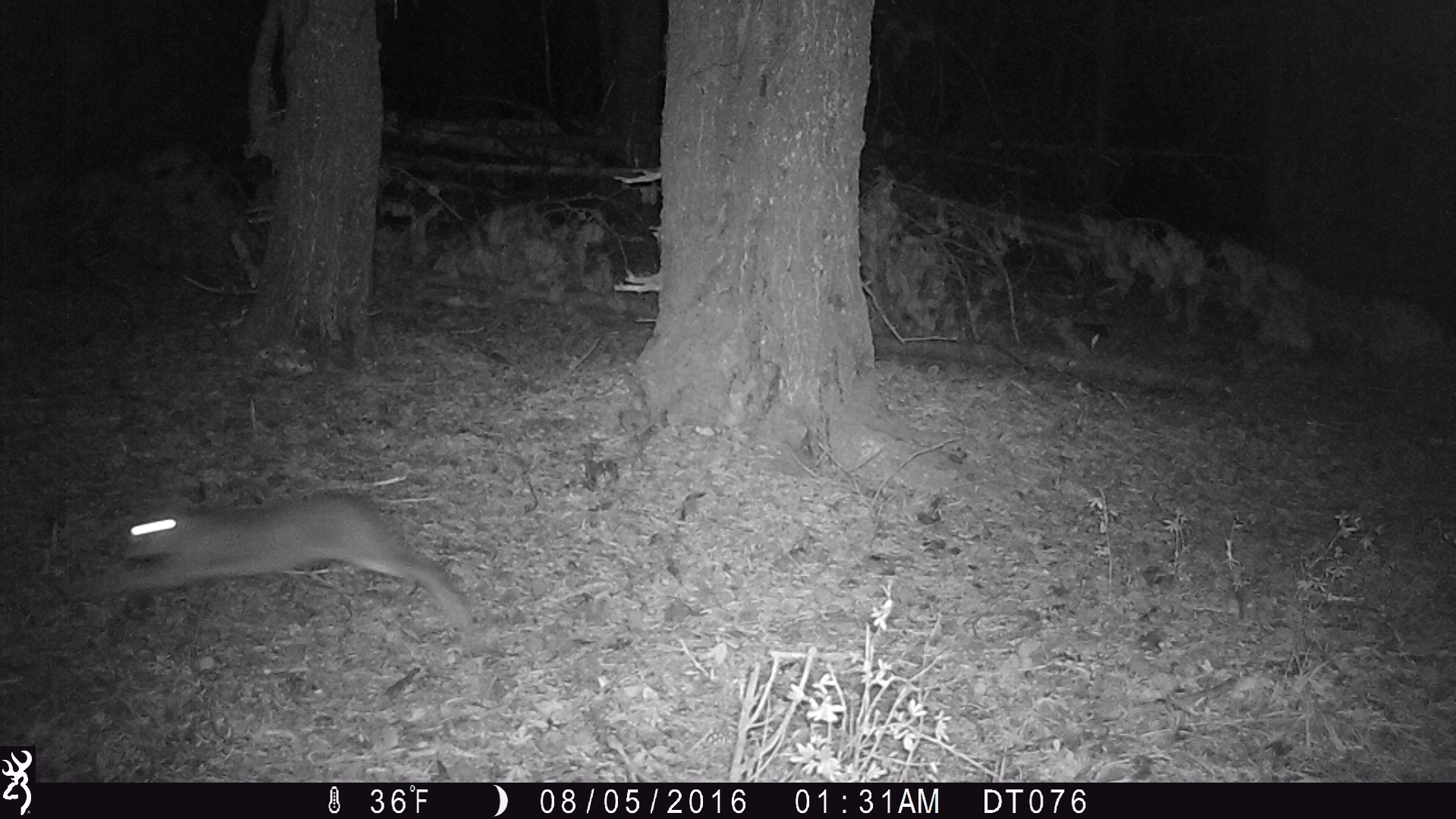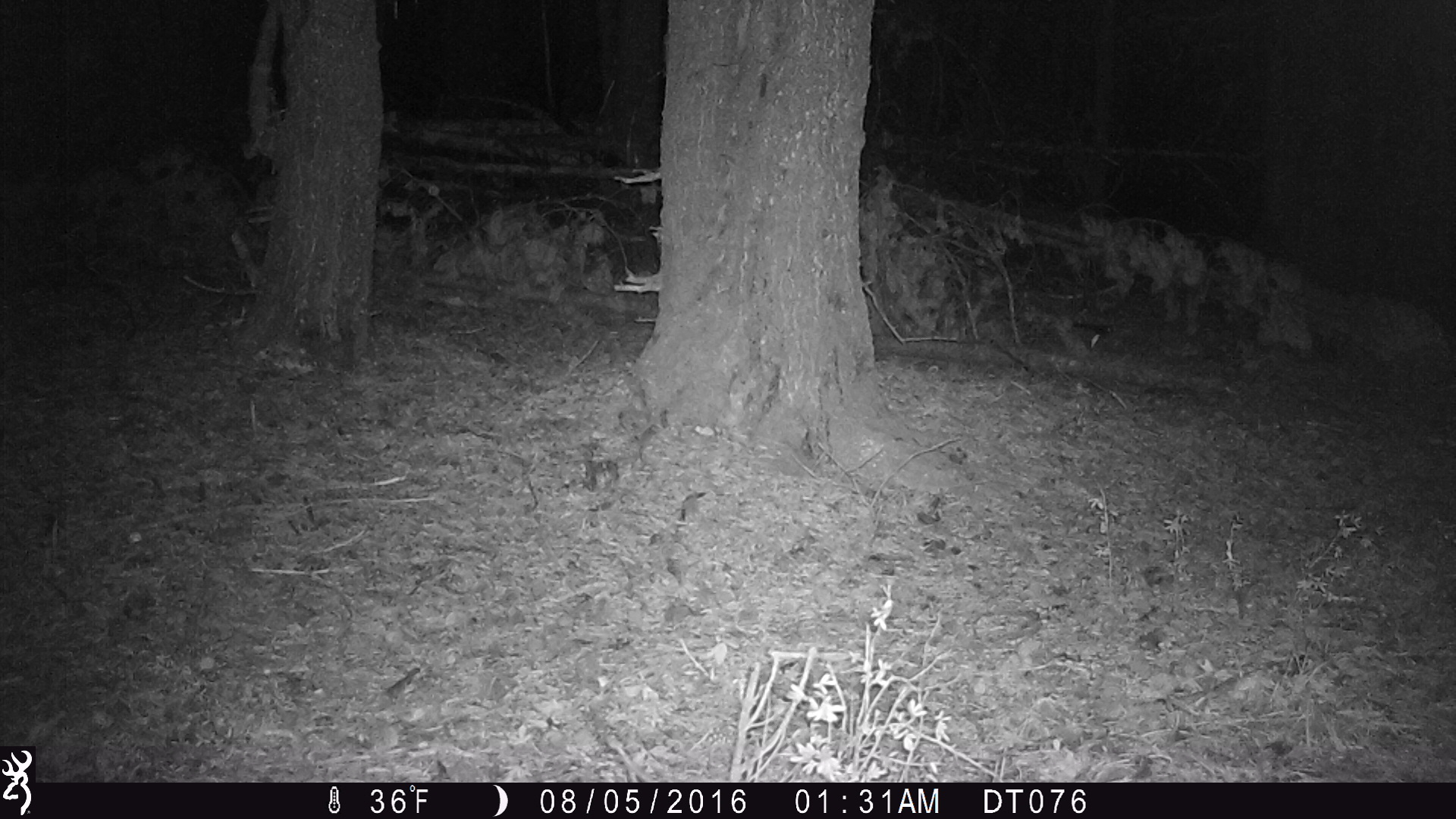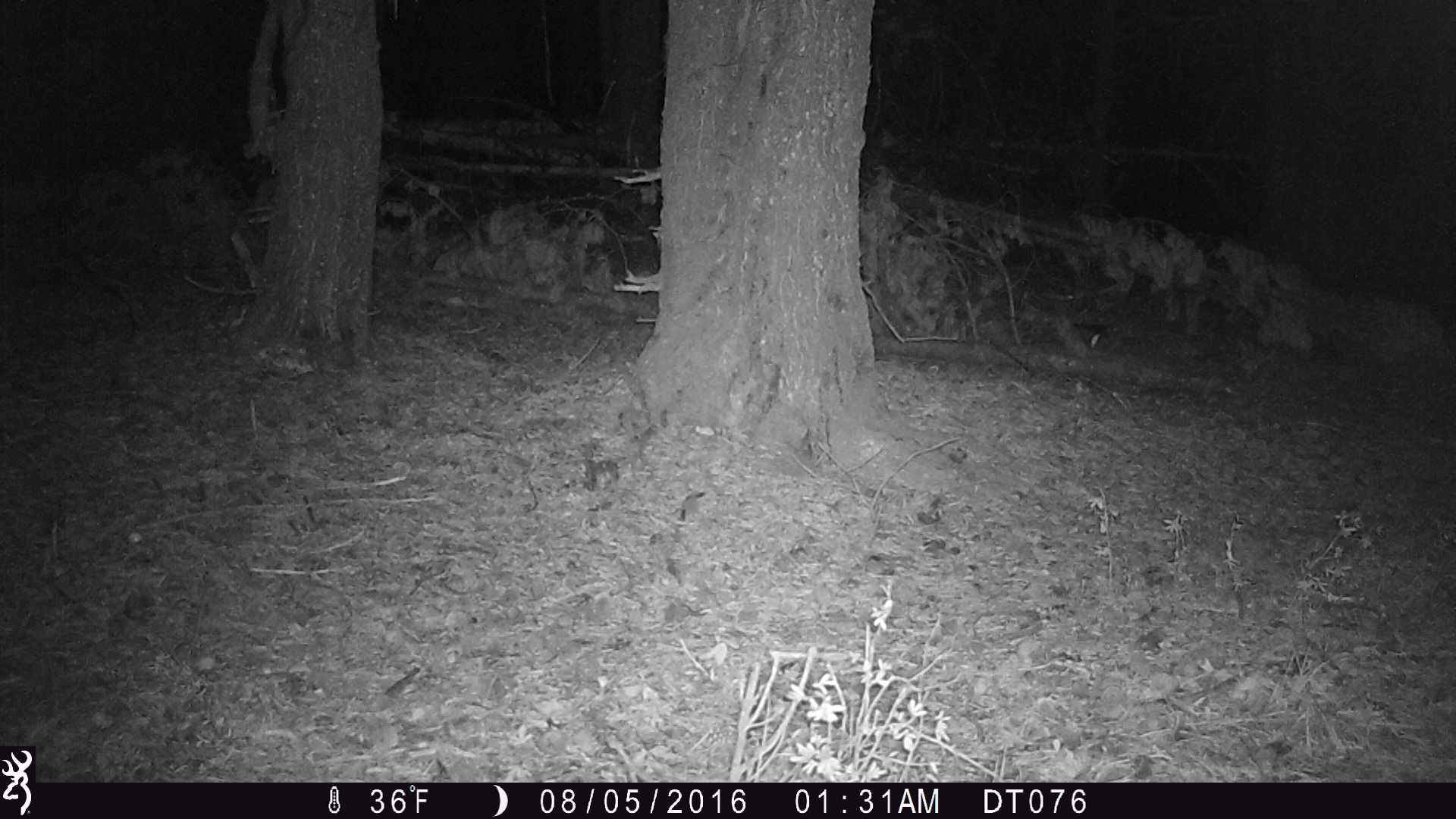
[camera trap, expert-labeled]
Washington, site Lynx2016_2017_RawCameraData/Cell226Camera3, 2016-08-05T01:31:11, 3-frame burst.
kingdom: Animalia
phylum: Chordata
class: Mammalia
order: Lagomorpha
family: Leporidae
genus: Lepus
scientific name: Lepus americanus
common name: snowshoe hare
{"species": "Lepus americanus (snowshoe hare)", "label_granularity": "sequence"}